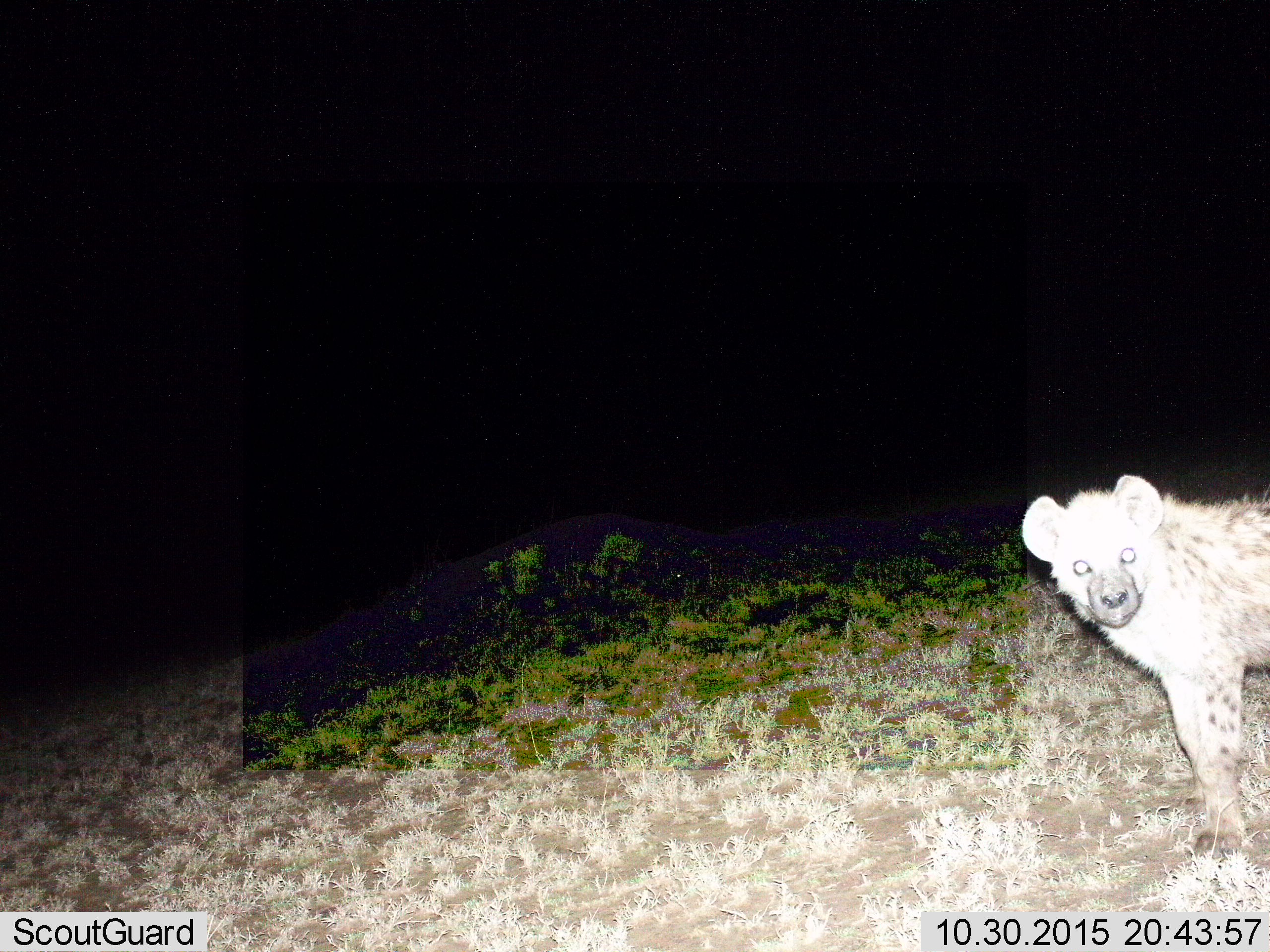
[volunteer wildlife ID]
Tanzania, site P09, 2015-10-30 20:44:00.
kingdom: Animalia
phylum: Chordata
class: Mammalia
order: Carnivora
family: Hyaenidae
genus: Crocuta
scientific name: Crocuta crocuta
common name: spotted hyena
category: hyenaspotted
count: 1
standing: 100%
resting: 0%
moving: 0%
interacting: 0%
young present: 0%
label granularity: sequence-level